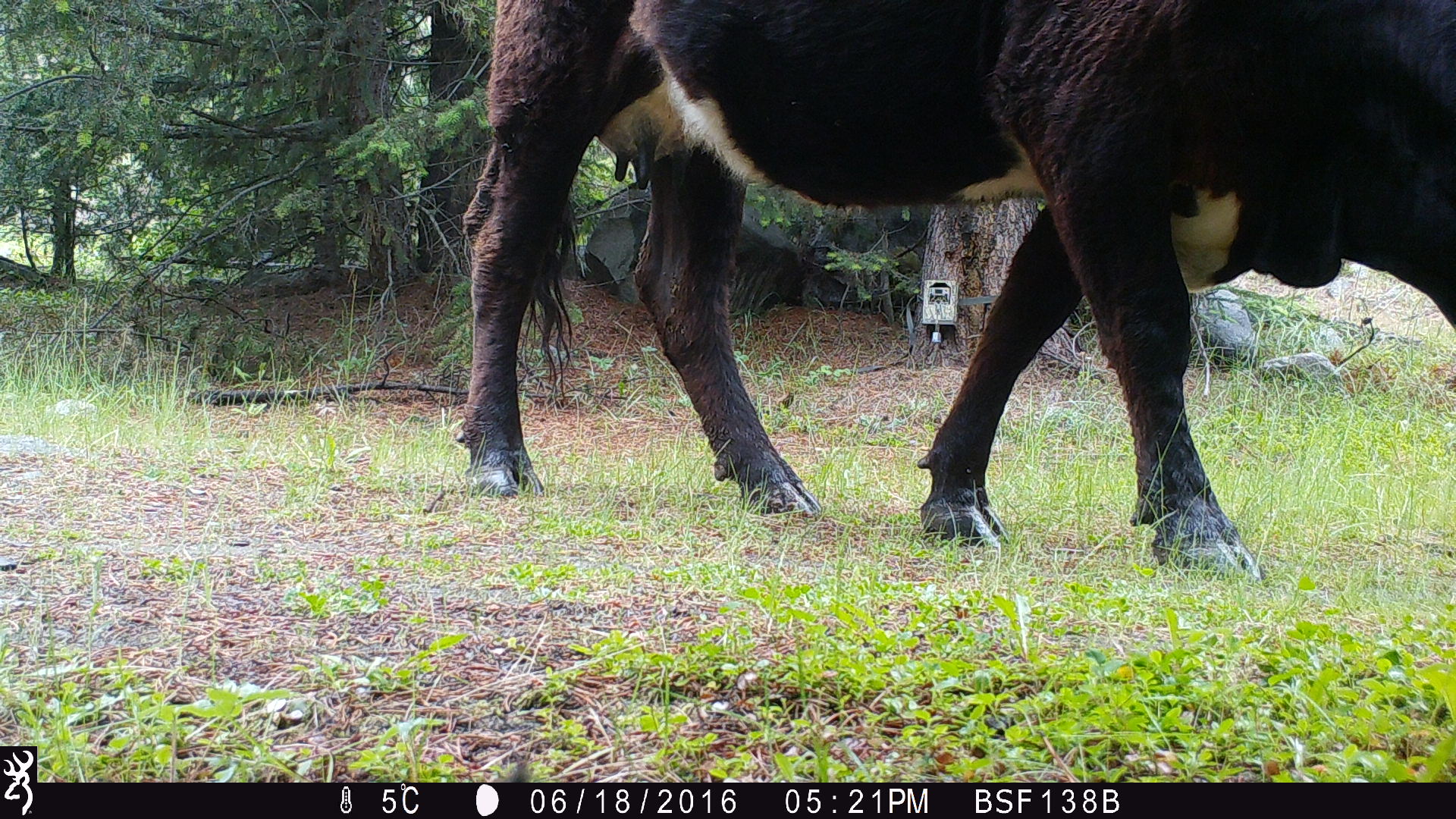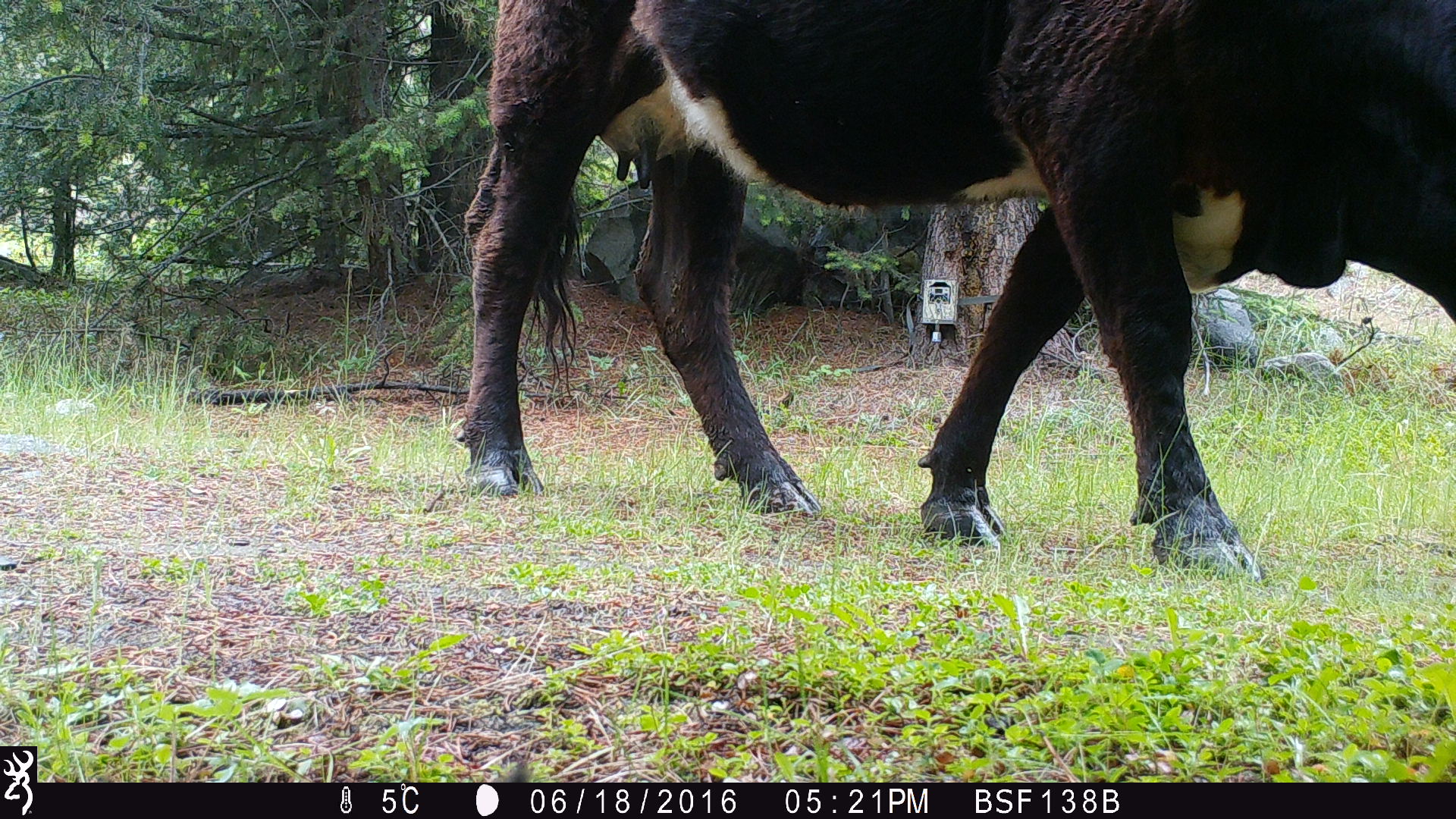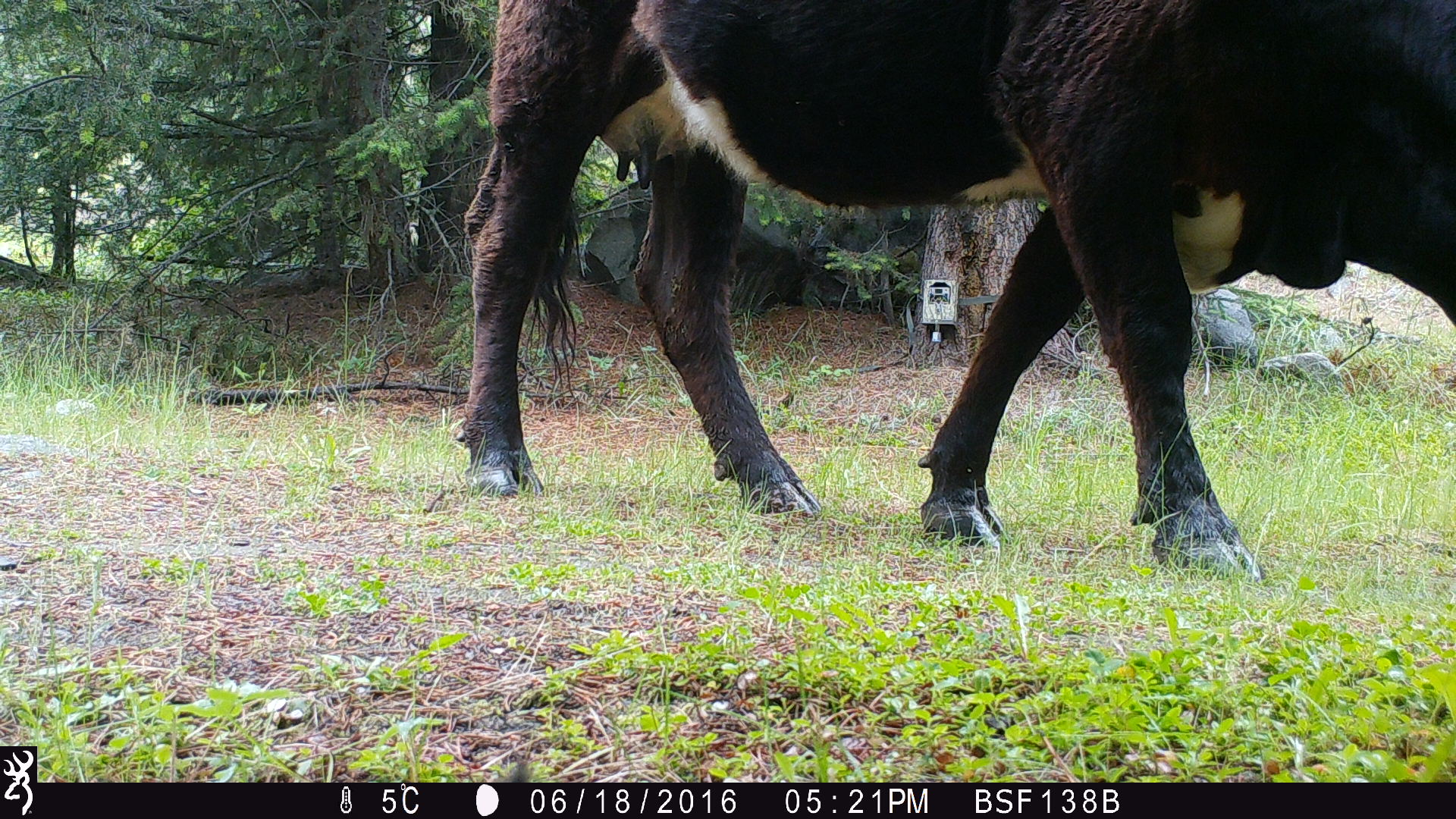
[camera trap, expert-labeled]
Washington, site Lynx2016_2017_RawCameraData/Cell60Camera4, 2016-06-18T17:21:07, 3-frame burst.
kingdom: Animalia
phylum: Chordata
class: Mammalia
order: Artiodactyla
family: Bovidae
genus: Bos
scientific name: Bos taurus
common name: domestic cattle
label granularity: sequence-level